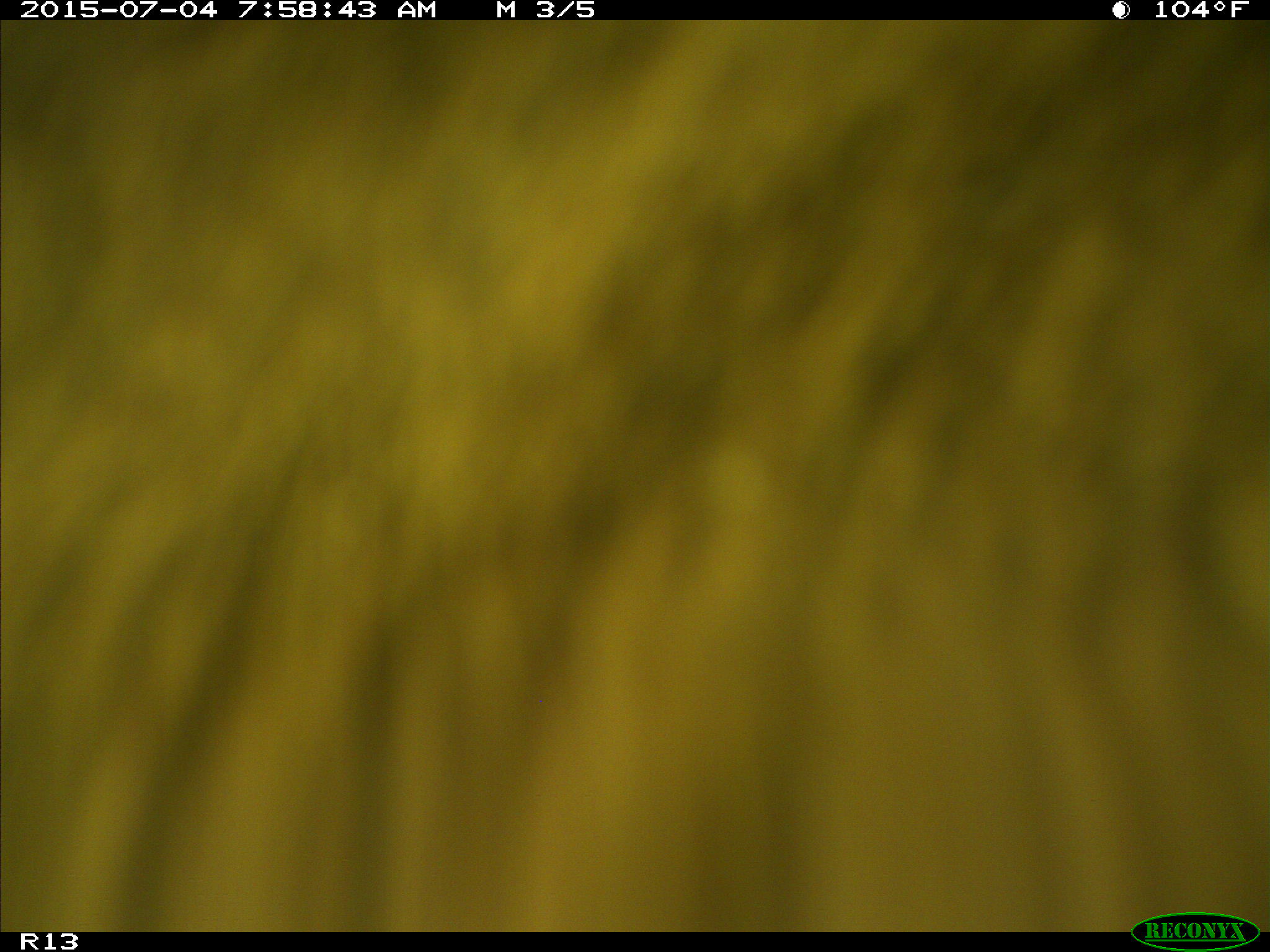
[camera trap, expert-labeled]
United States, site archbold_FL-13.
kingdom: Animalia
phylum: Chordata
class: Mammalia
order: Artiodactyla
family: Bovidae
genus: Bos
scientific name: Bos taurus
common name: domestic cow